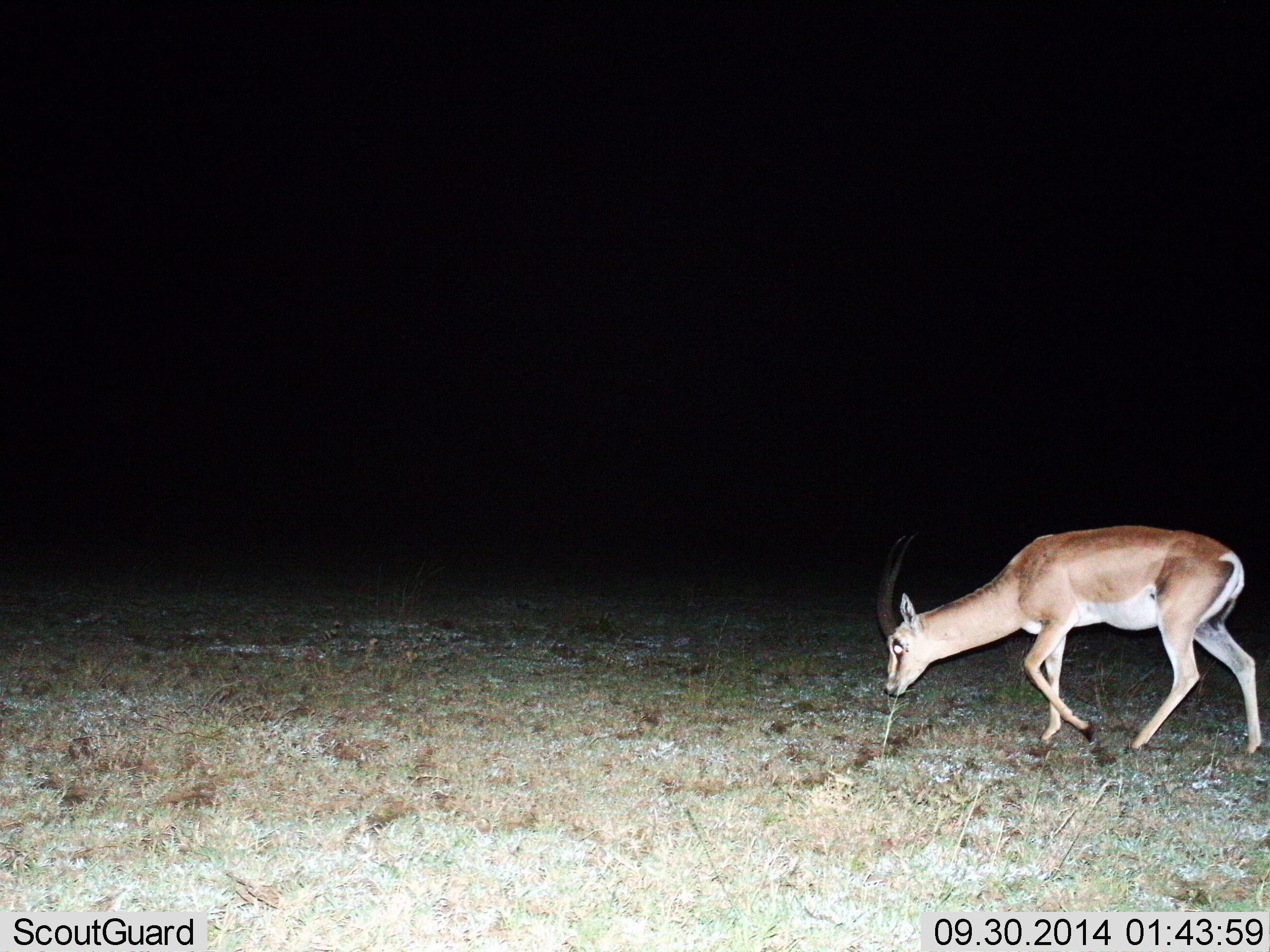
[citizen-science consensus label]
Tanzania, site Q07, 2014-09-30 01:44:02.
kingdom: Animalia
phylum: Chordata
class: Mammalia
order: Artiodactyla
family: Bovidae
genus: Nanger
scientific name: Nanger granti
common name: grant's gazelle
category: gazellegrants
Gazellegrants (grant's gazelle) (Nanger granti), count 1. Behavior (volunteer vote fractions): standing 0%, resting 0%, moving 70%, interacting 0%. Young present (vote fraction): 0%. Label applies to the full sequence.